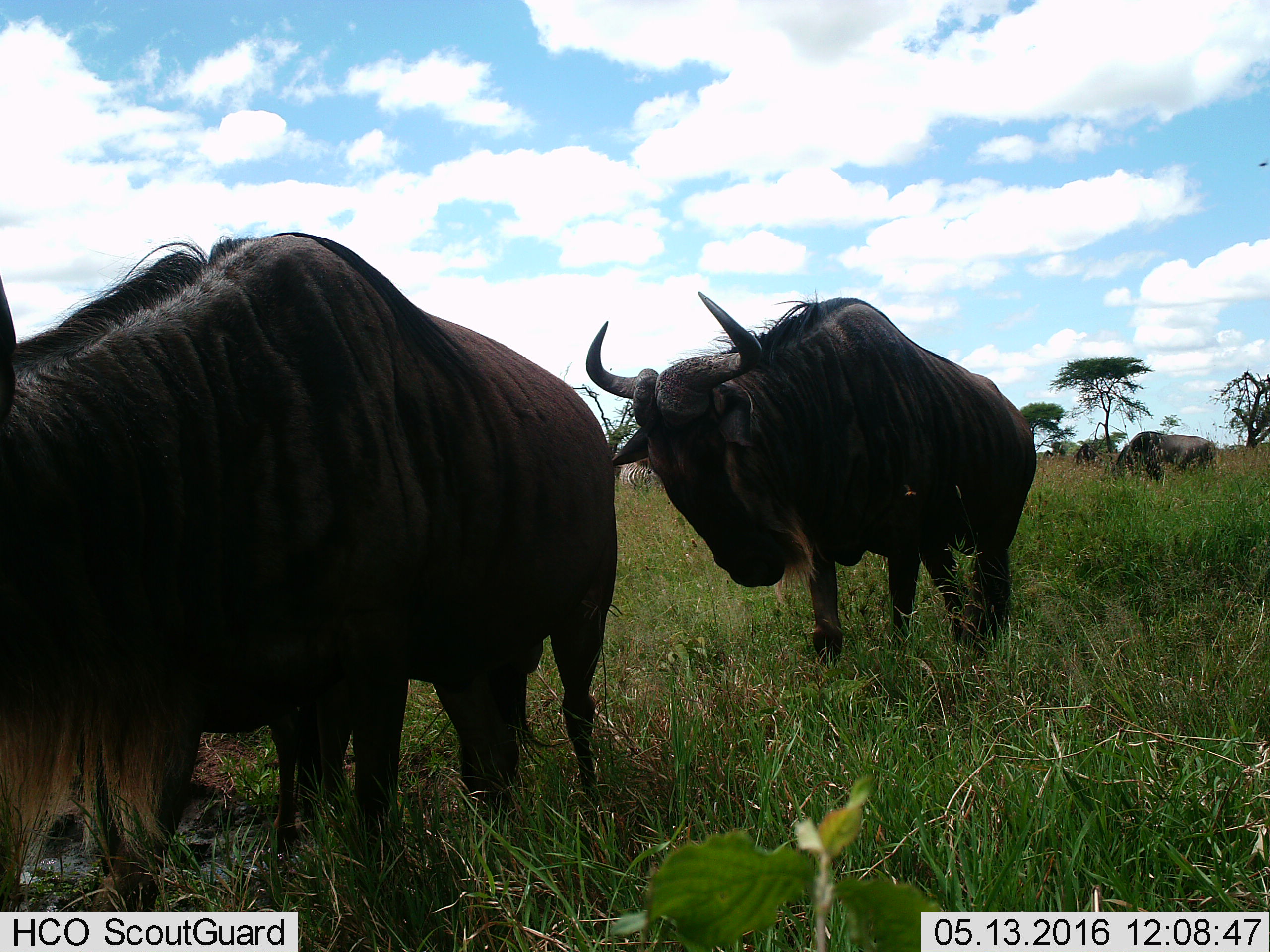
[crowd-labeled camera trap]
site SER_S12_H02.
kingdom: Animalia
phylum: Chordata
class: Mammalia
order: Artiodactyla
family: Bovidae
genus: Connochaetes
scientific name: Connochaetes taurinus taurinus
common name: blue wildebeest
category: wildebeestblue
Wildebeestblue (blue wildebeest) (Connochaetes taurinus taurinus), count 4. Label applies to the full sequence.